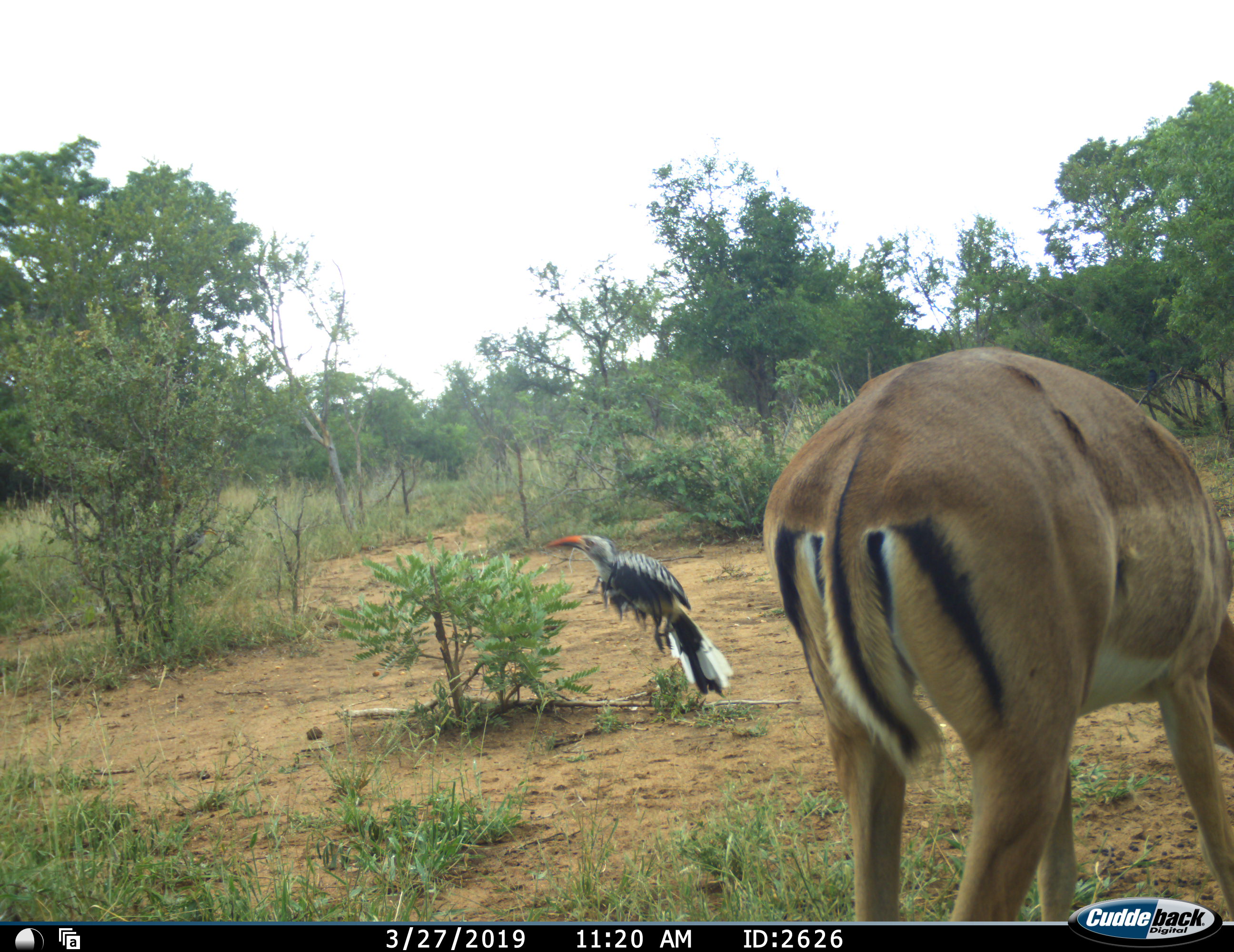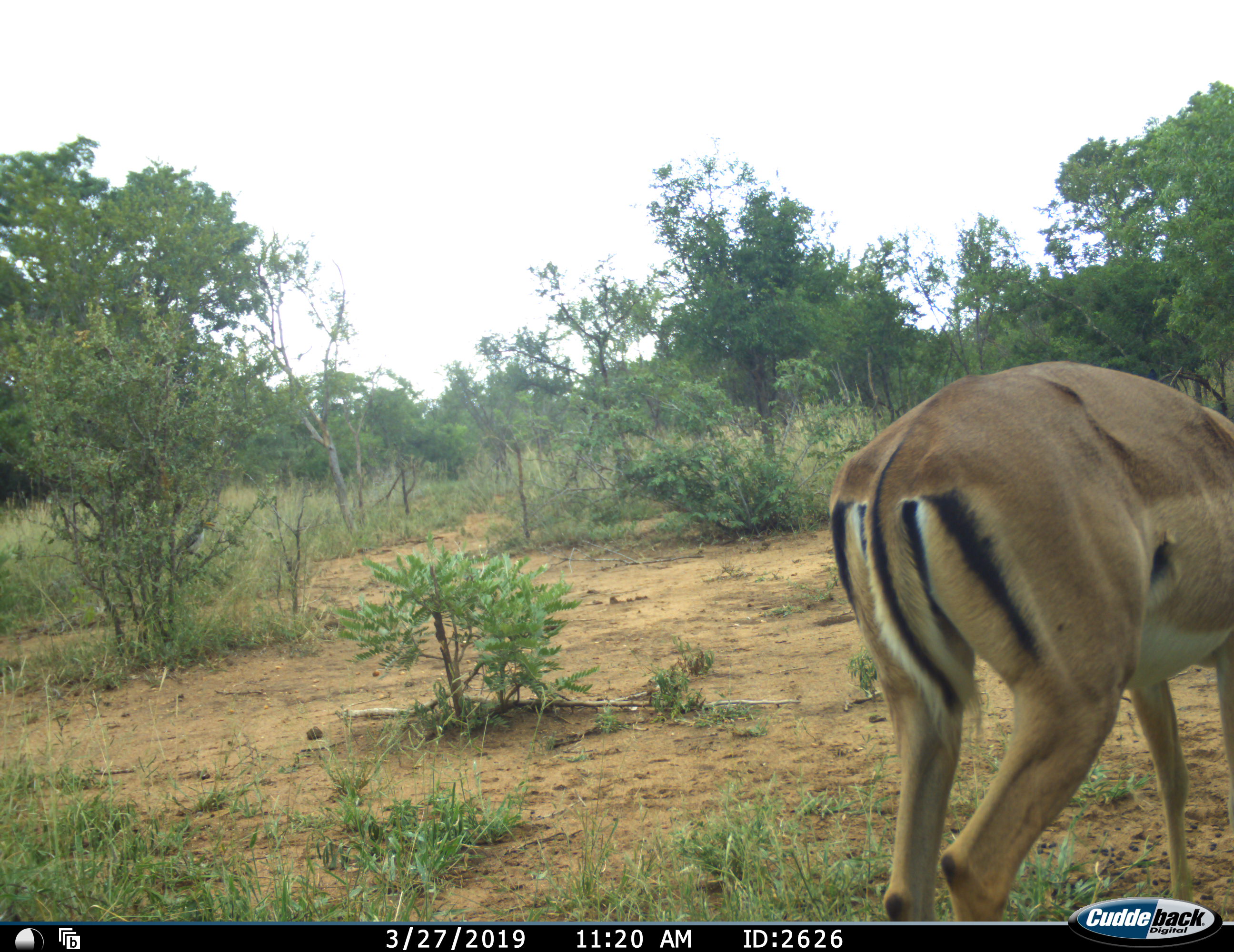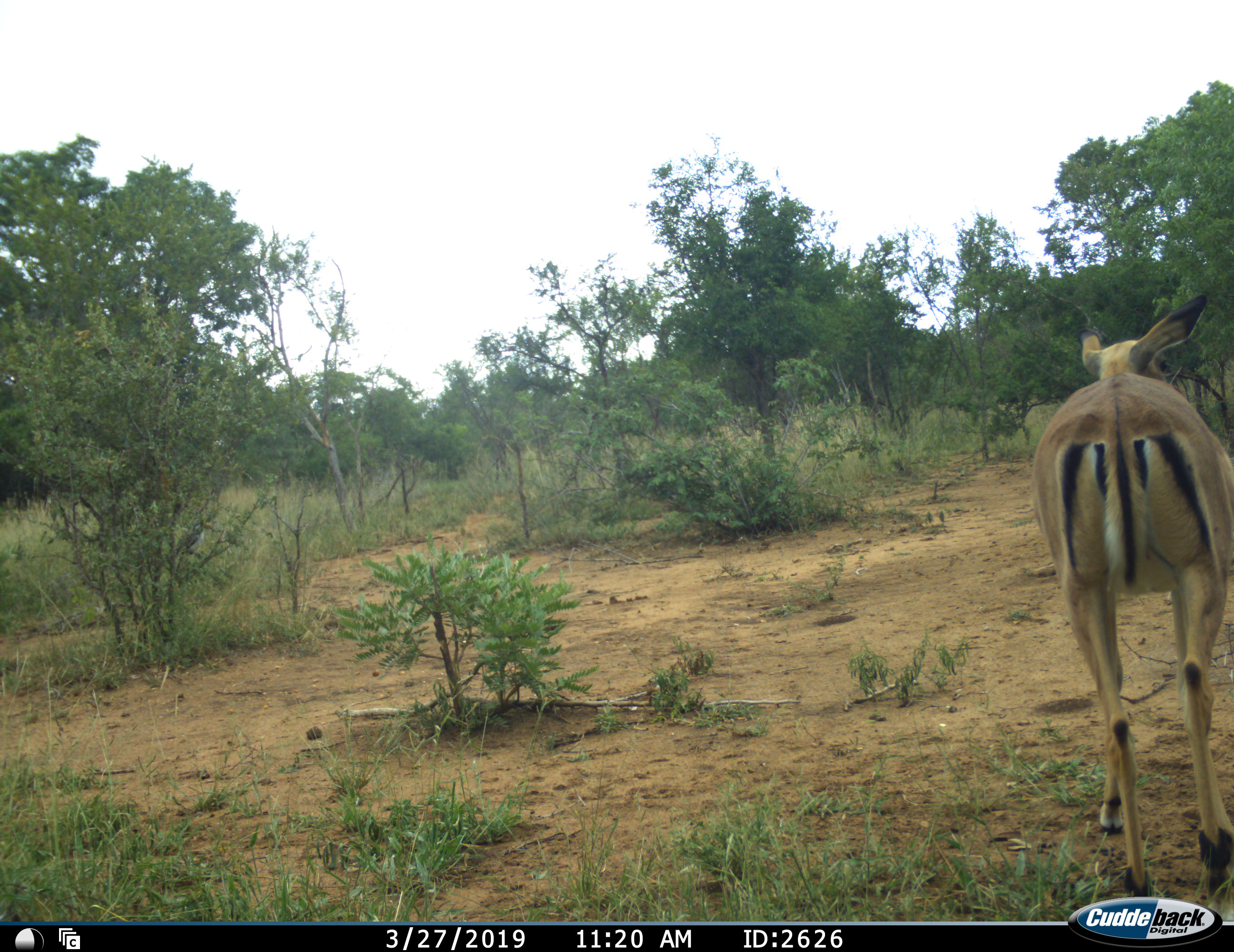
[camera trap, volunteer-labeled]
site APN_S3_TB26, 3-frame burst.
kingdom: Animalia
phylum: Chordata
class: Aves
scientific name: Aves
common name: bird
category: birdother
Birdother (bird) (Aves), count 1. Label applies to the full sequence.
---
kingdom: Animalia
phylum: Chordata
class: Mammalia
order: Artiodactyla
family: Bovidae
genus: Aepyceros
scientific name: Aepyceros melampus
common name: impala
Impala (Aepyceros melampus), count 1. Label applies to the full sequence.